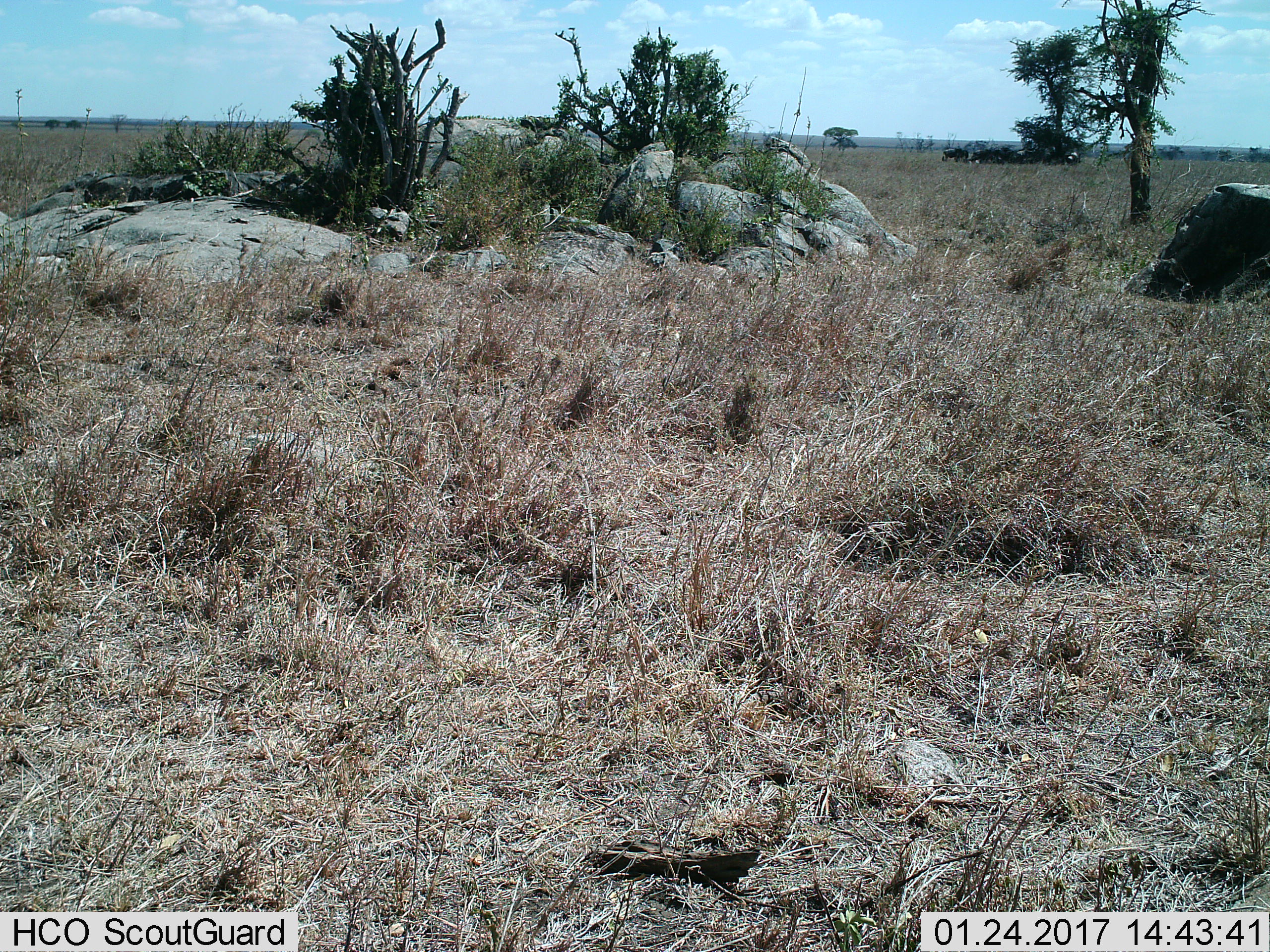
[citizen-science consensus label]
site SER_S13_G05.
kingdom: Animalia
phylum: Chordata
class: Mammalia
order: Artiodactyla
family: Bovidae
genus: Connochaetes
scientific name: Connochaetes taurinus taurinus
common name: blue wildebeest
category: wildebeestblue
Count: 11-50.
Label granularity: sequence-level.